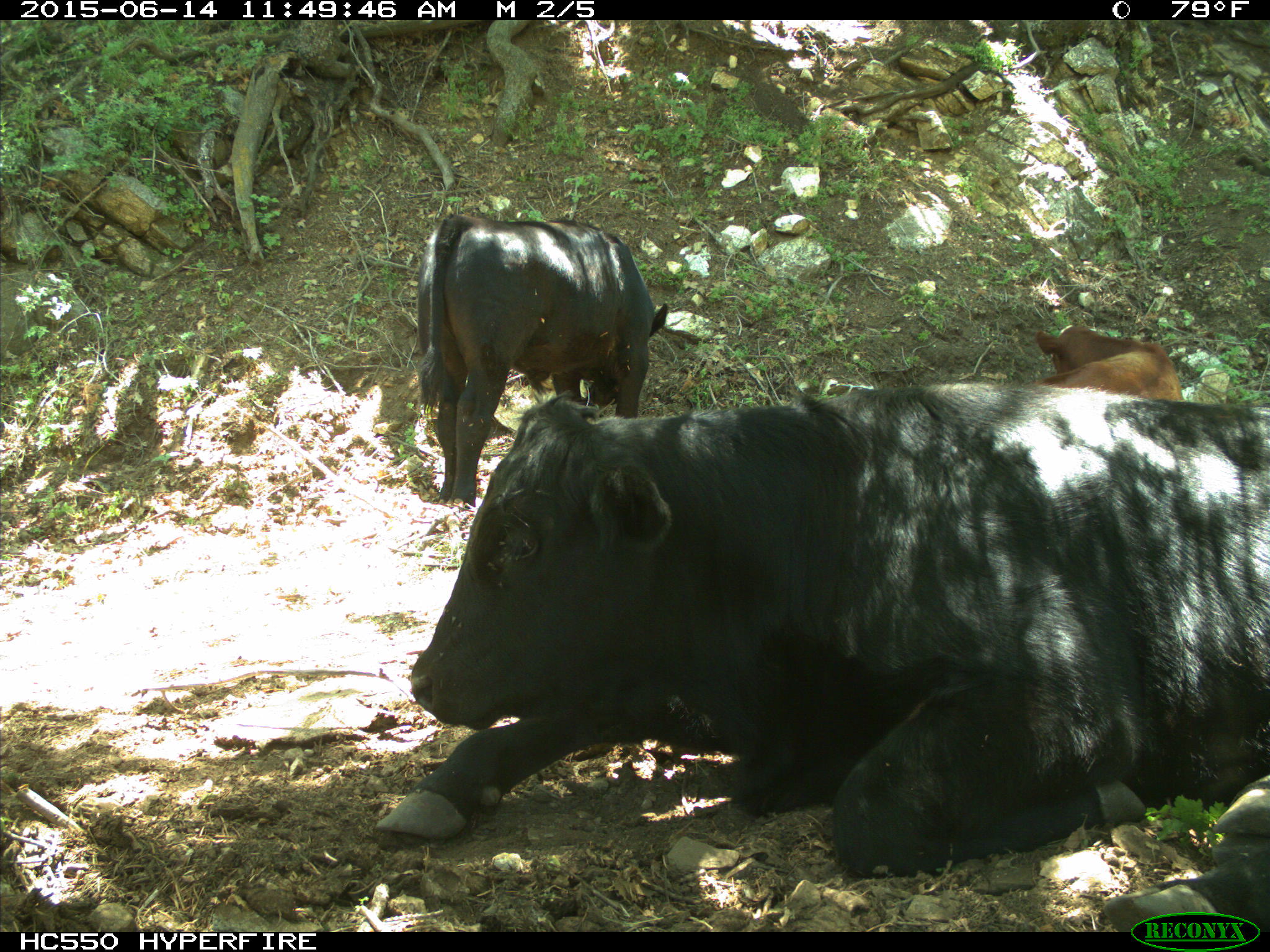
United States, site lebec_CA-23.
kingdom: Animalia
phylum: Chordata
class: Mammalia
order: Artiodactyla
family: Bovidae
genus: Bos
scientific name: Bos taurus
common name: domestic cow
Bos taurus (domestic cow).